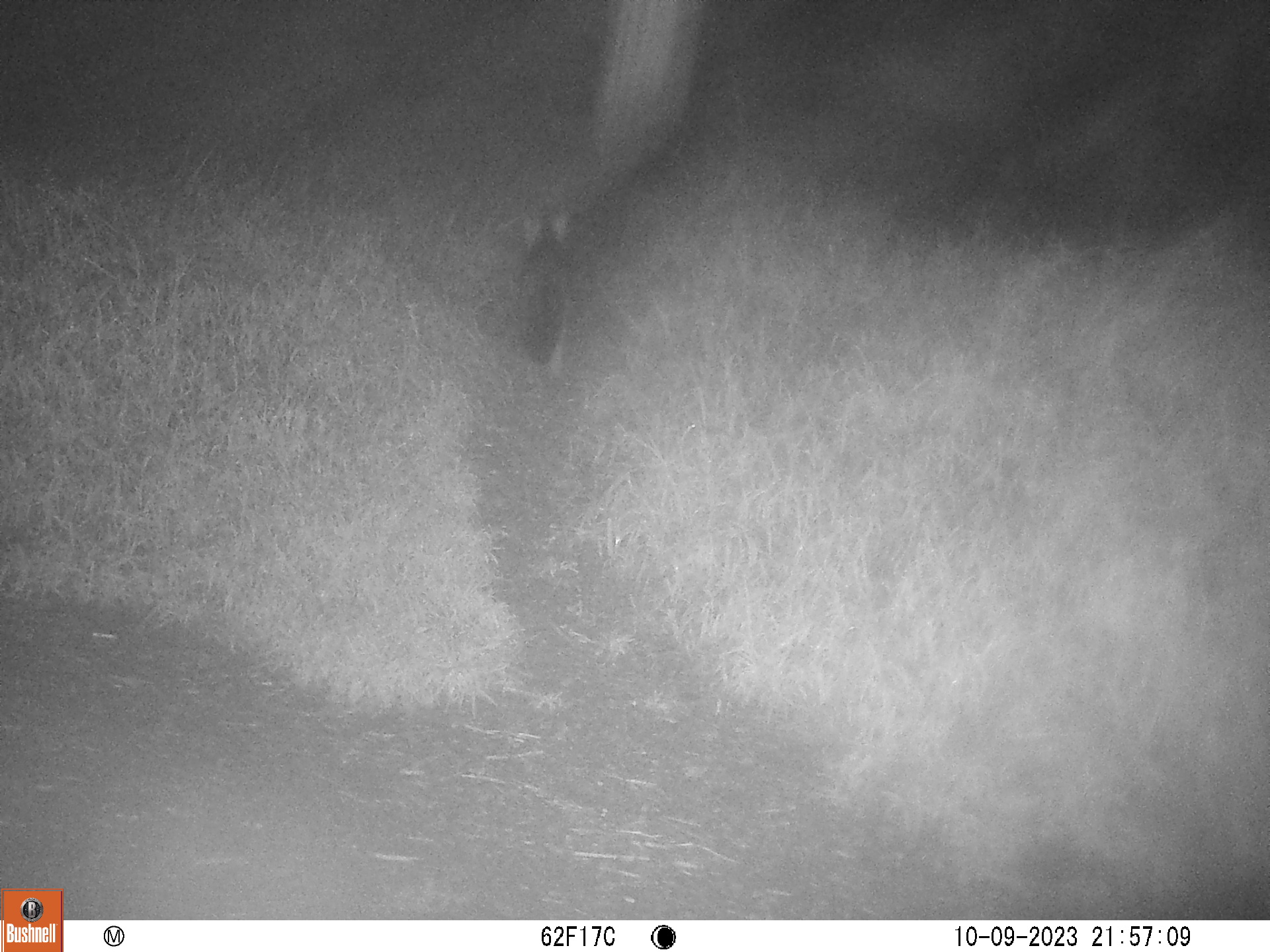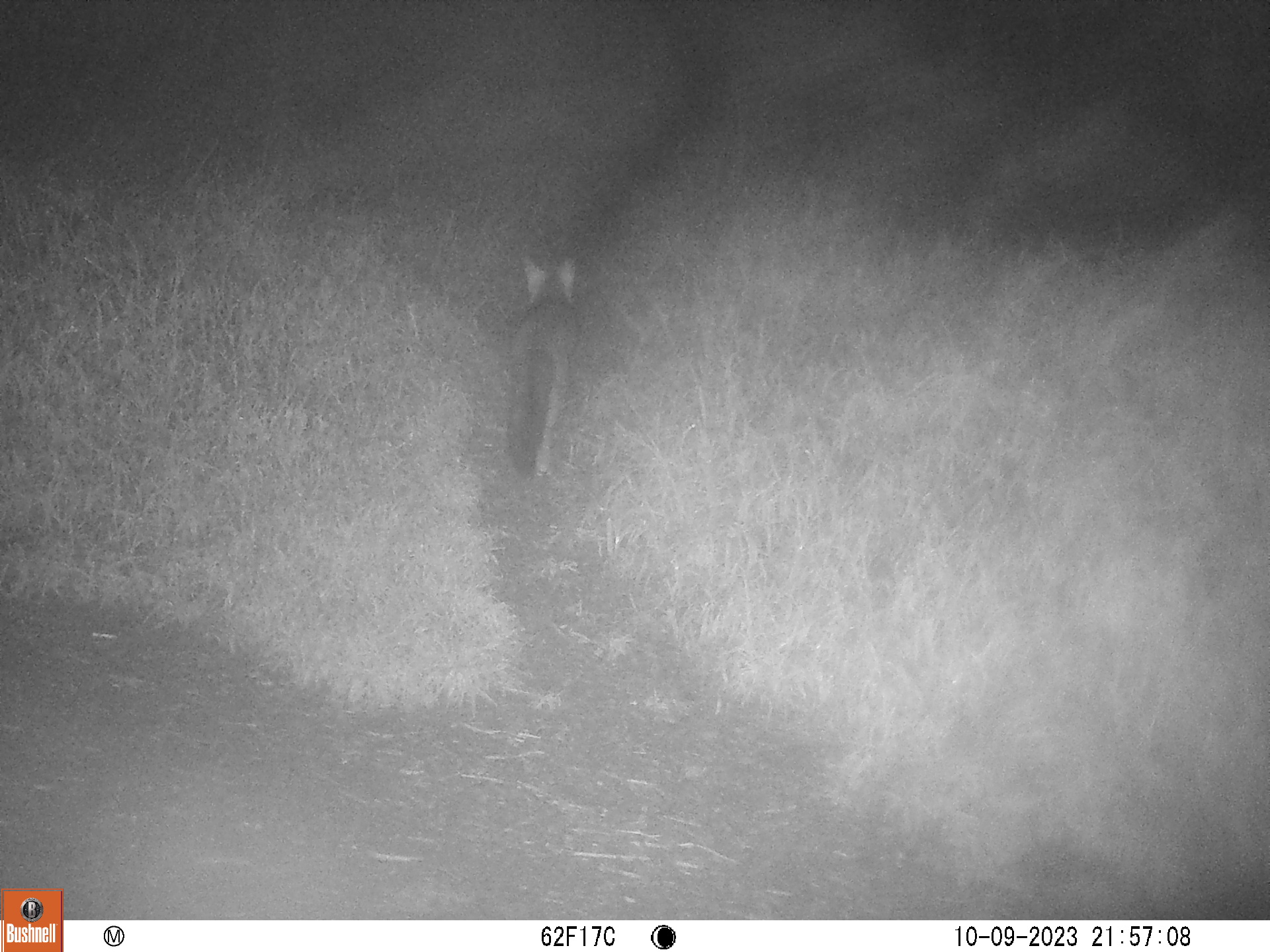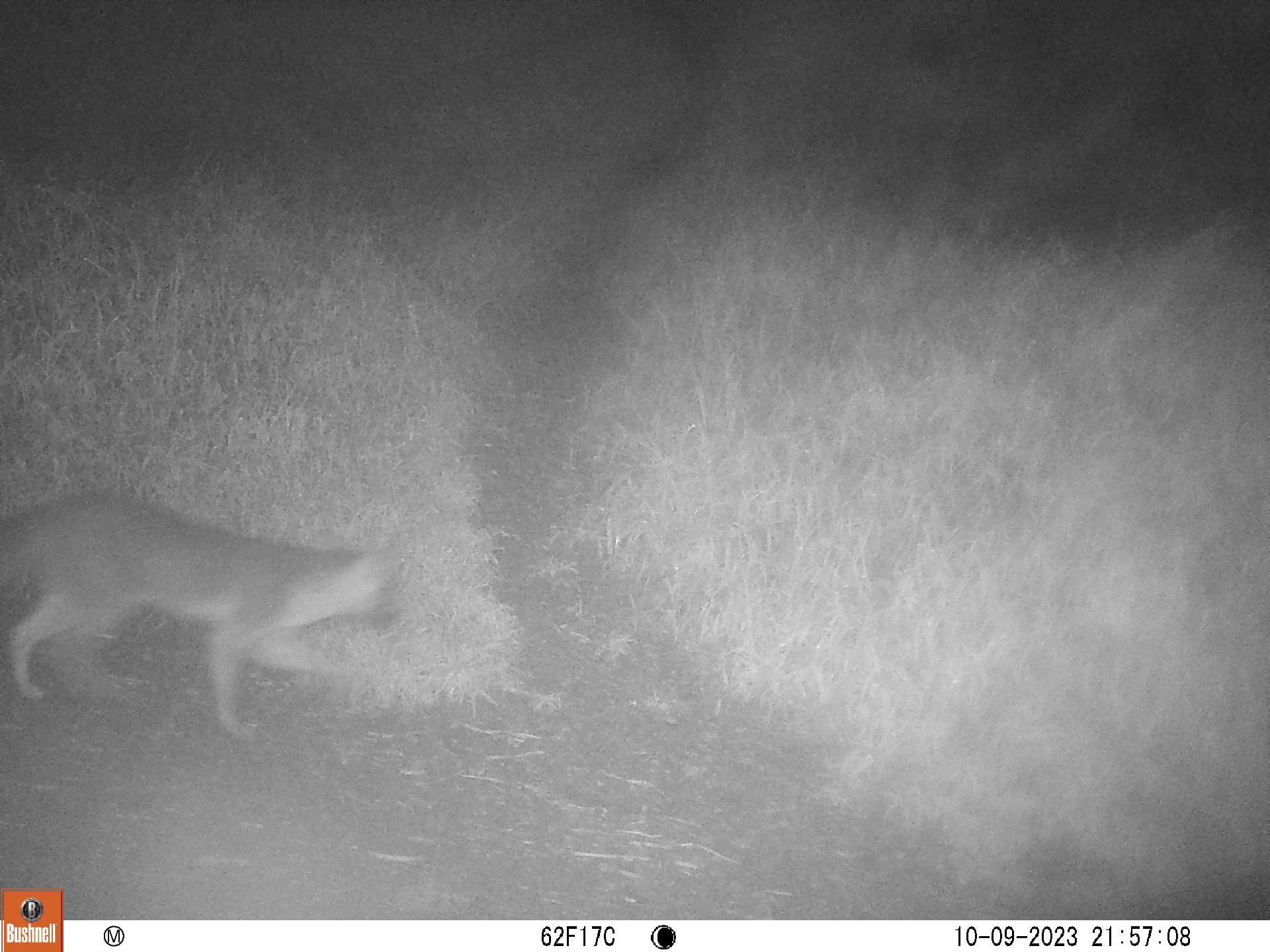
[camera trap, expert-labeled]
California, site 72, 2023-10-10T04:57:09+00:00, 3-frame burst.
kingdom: Animalia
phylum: Chordata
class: Mammalia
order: Carnivora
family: Canidae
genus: Canis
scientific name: Canis latrans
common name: coyote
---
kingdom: Animalia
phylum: Chordata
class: Mammalia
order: Carnivora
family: Canidae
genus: Urocyon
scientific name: Urocyon cinereoargenteus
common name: gray fox